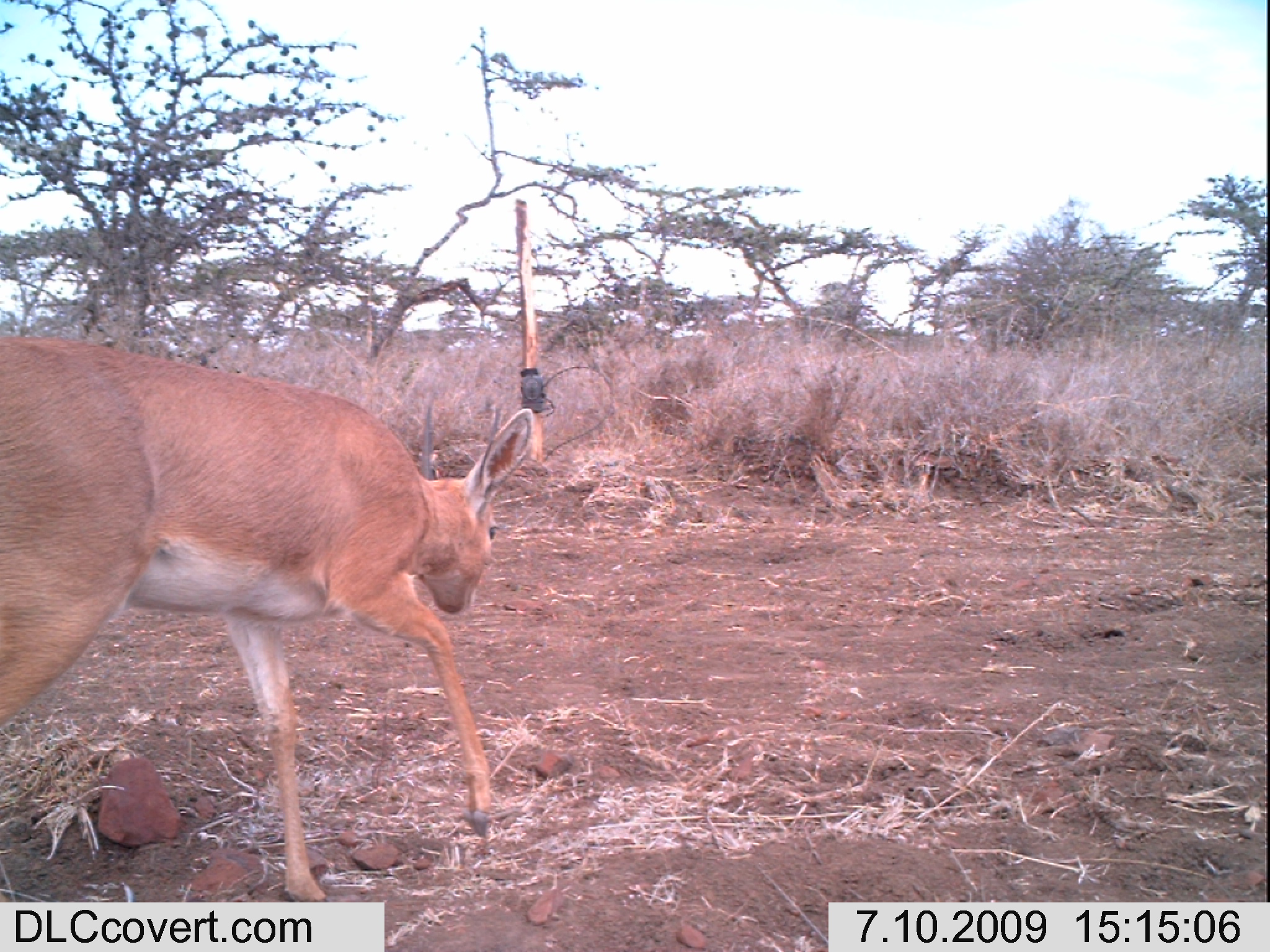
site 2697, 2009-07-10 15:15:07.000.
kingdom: Animalia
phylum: Chordata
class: Mammalia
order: Artiodactyla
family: Bovidae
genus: Raphicerus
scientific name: Raphicerus campestris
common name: steenbok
Raphicerus campestris (steenbok), count 1.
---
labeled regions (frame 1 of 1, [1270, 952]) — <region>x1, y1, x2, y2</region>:
raphicerus campestris: <region>0, 332, 542, 902</region>